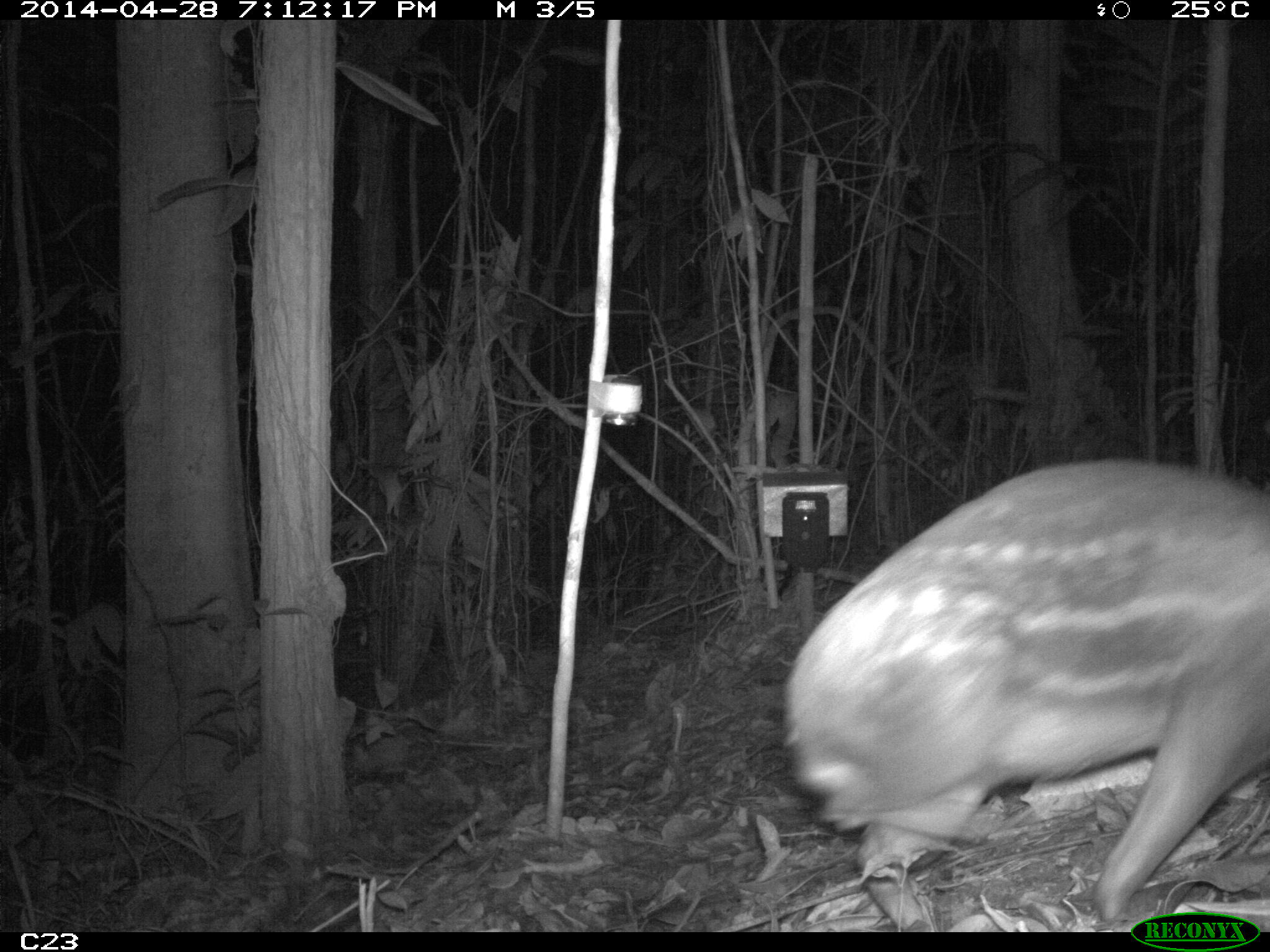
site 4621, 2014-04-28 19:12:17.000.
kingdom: Animalia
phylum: Chordata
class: Mammalia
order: Rodentia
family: Cuniculidae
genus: Cuniculus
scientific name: Cuniculus paca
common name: spotted paca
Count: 1.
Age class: adult.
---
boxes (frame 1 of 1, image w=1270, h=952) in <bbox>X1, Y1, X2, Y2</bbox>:
cuniculus paca: <bbox>782, 452, 1268, 932</bbox>